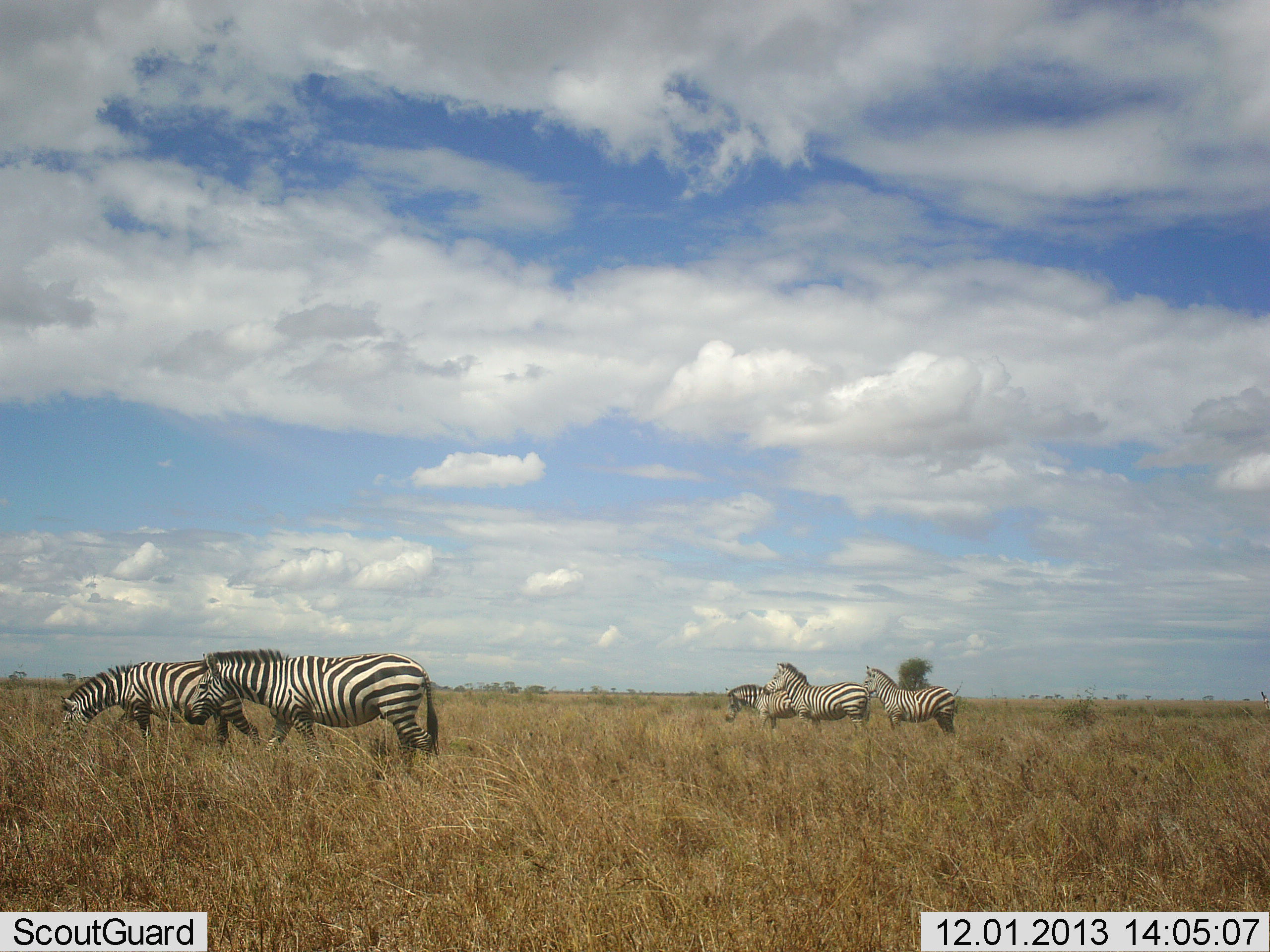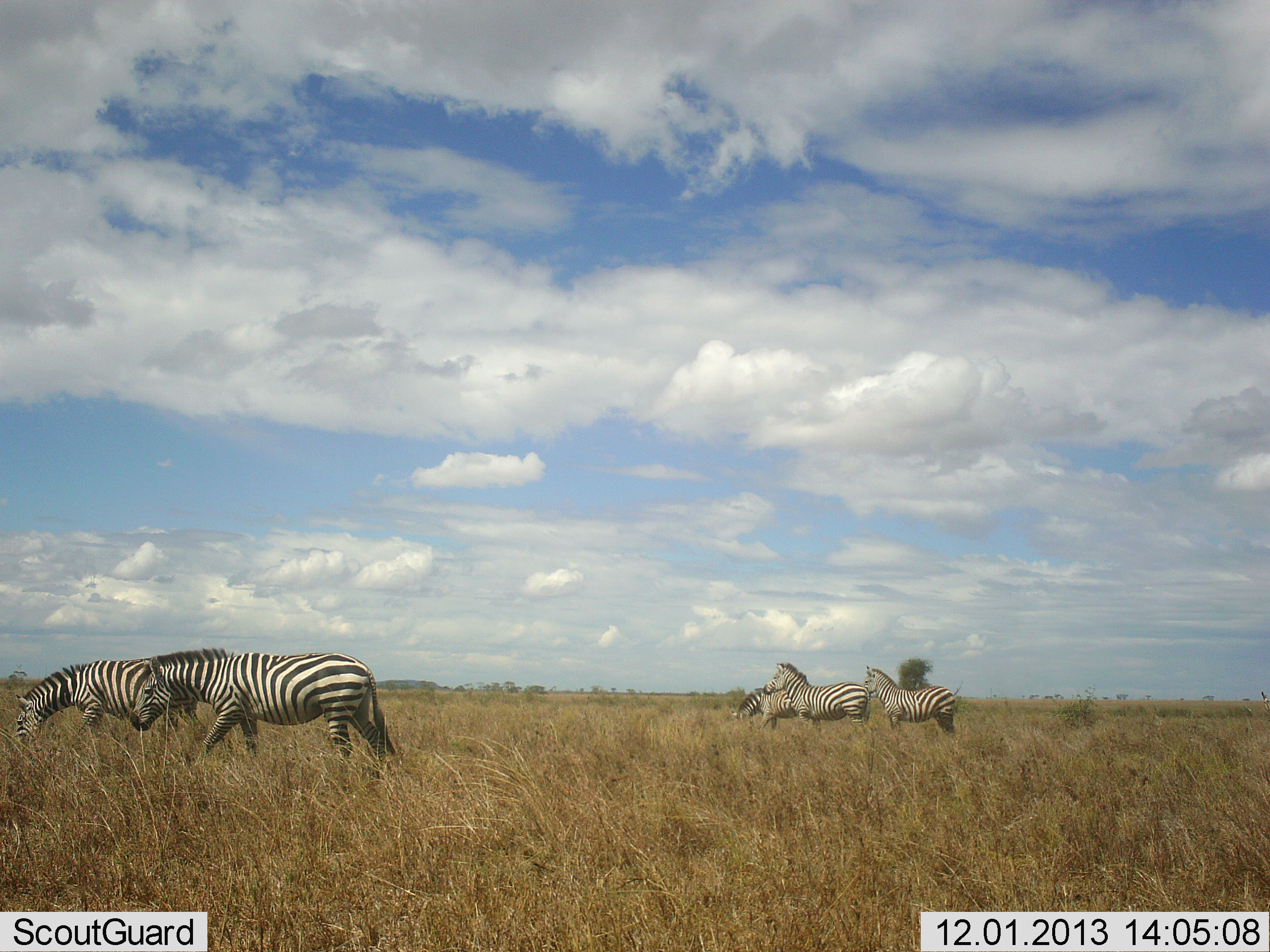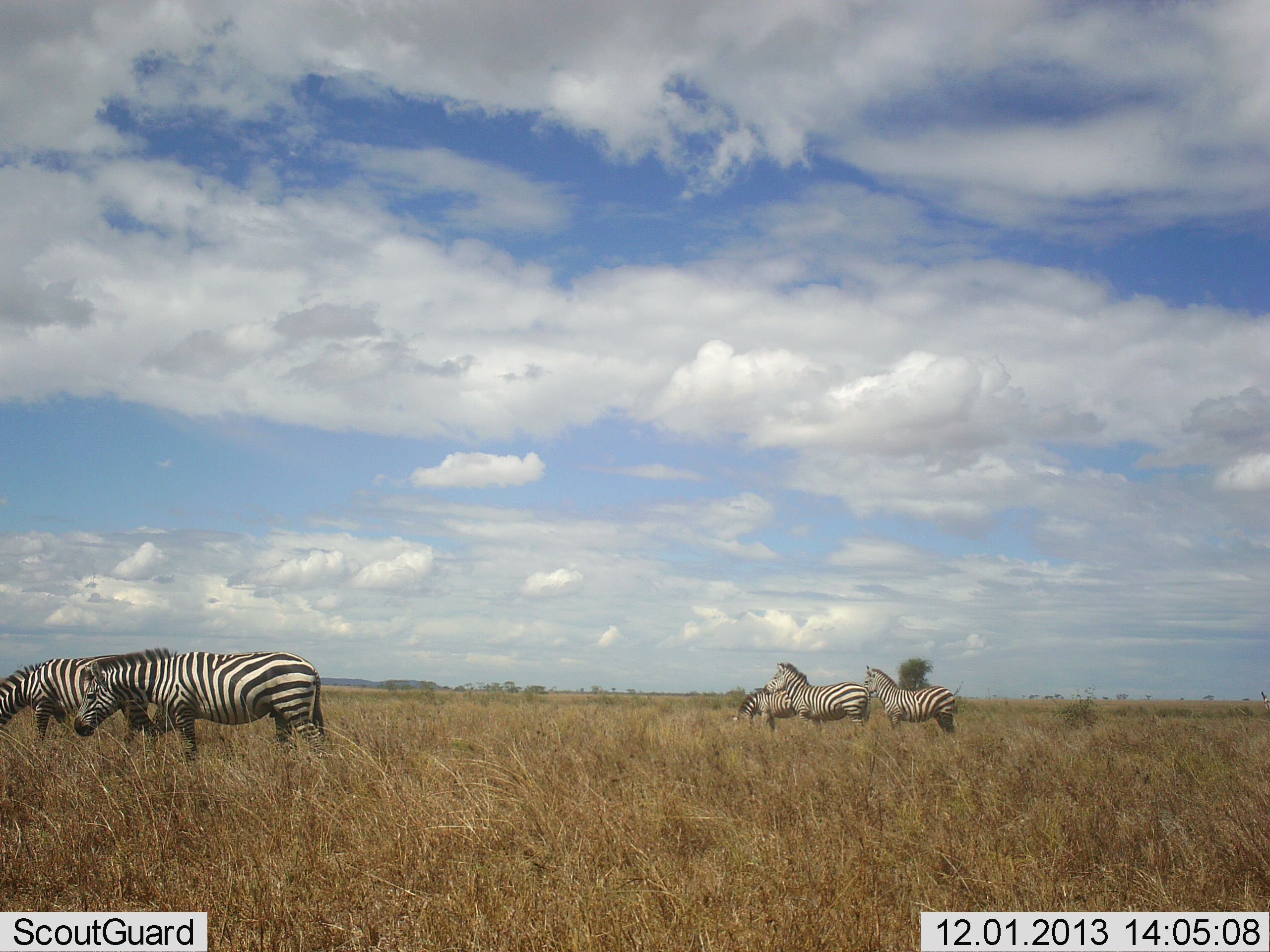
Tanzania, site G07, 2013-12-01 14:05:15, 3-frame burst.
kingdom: Animalia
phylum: Chordata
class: Mammalia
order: Perissodactyla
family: Equidae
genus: Equus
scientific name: Equus quagga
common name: plains zebra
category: zebra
Zebra (plains zebra) (Equus quagga), count 5. Behavior (volunteer vote fractions): standing 54%, resting 4%, moving 79%, interacting 4%. Young present (vote fraction): 3%. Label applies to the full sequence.